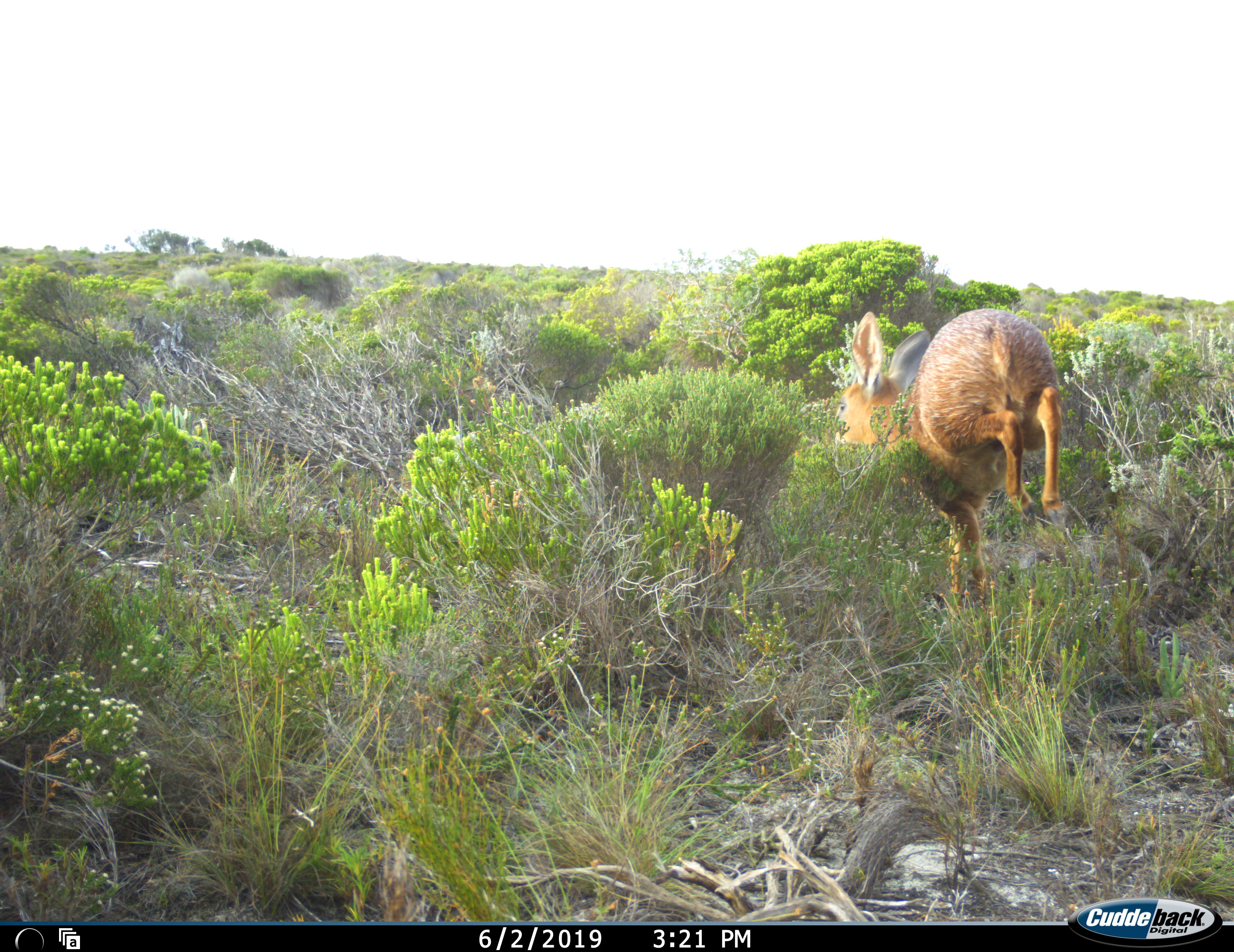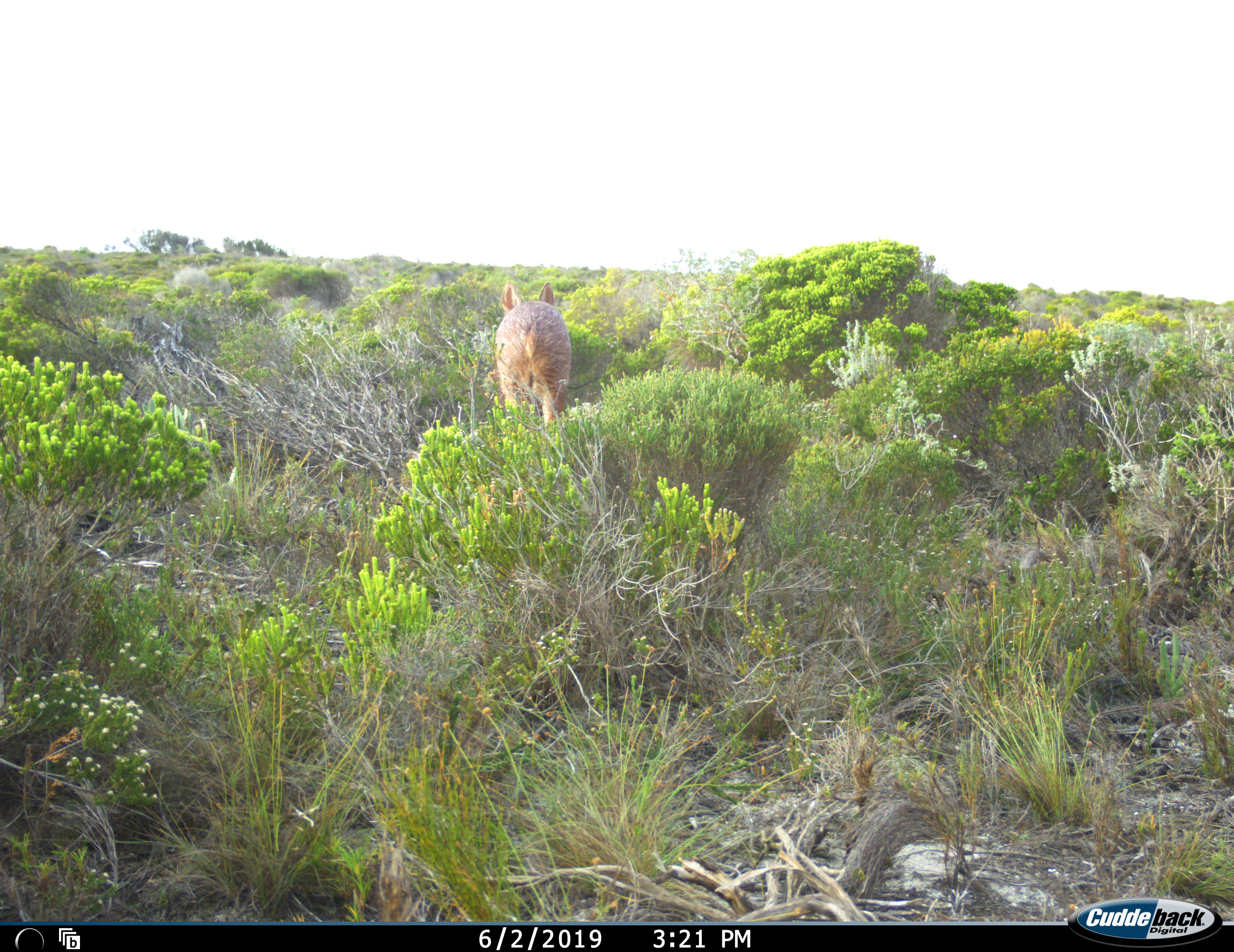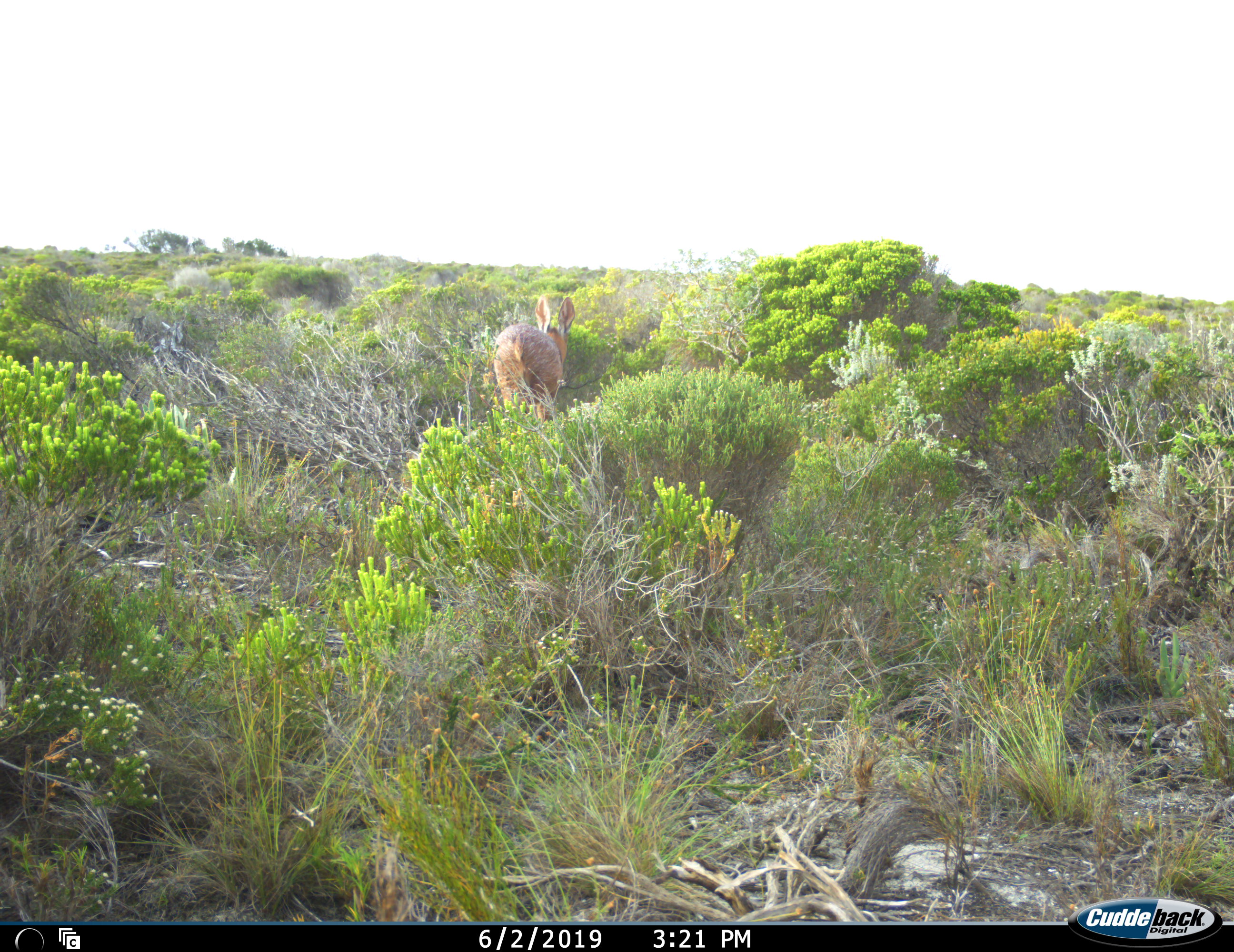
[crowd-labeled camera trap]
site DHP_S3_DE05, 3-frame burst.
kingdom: Animalia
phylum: Chordata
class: Mammalia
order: Artiodactyla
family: Bovidae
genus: Raphicerus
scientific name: Raphicerus melanotis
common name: grysbok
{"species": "grysbok (Raphicerus melanotis)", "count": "1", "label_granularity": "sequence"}